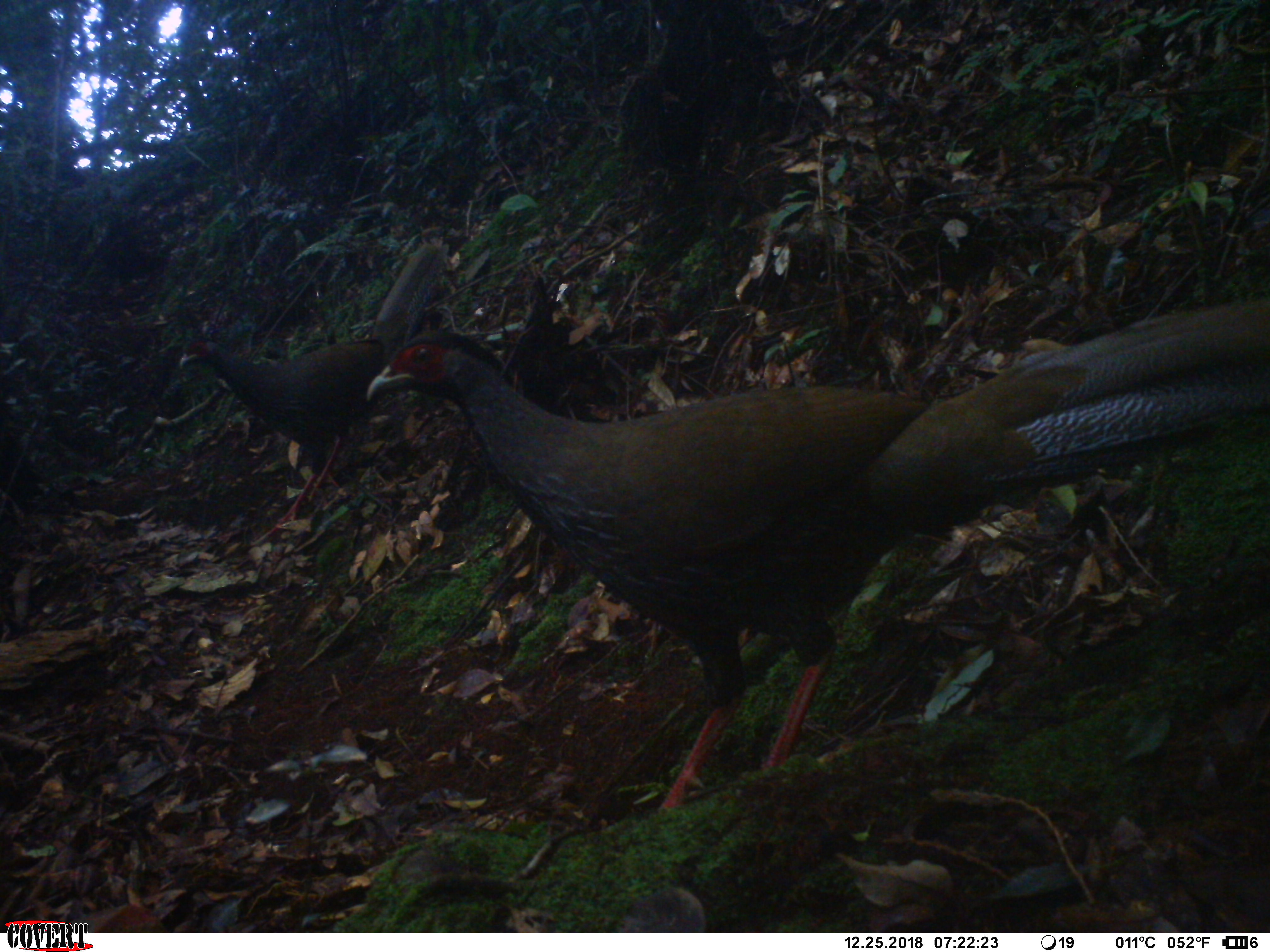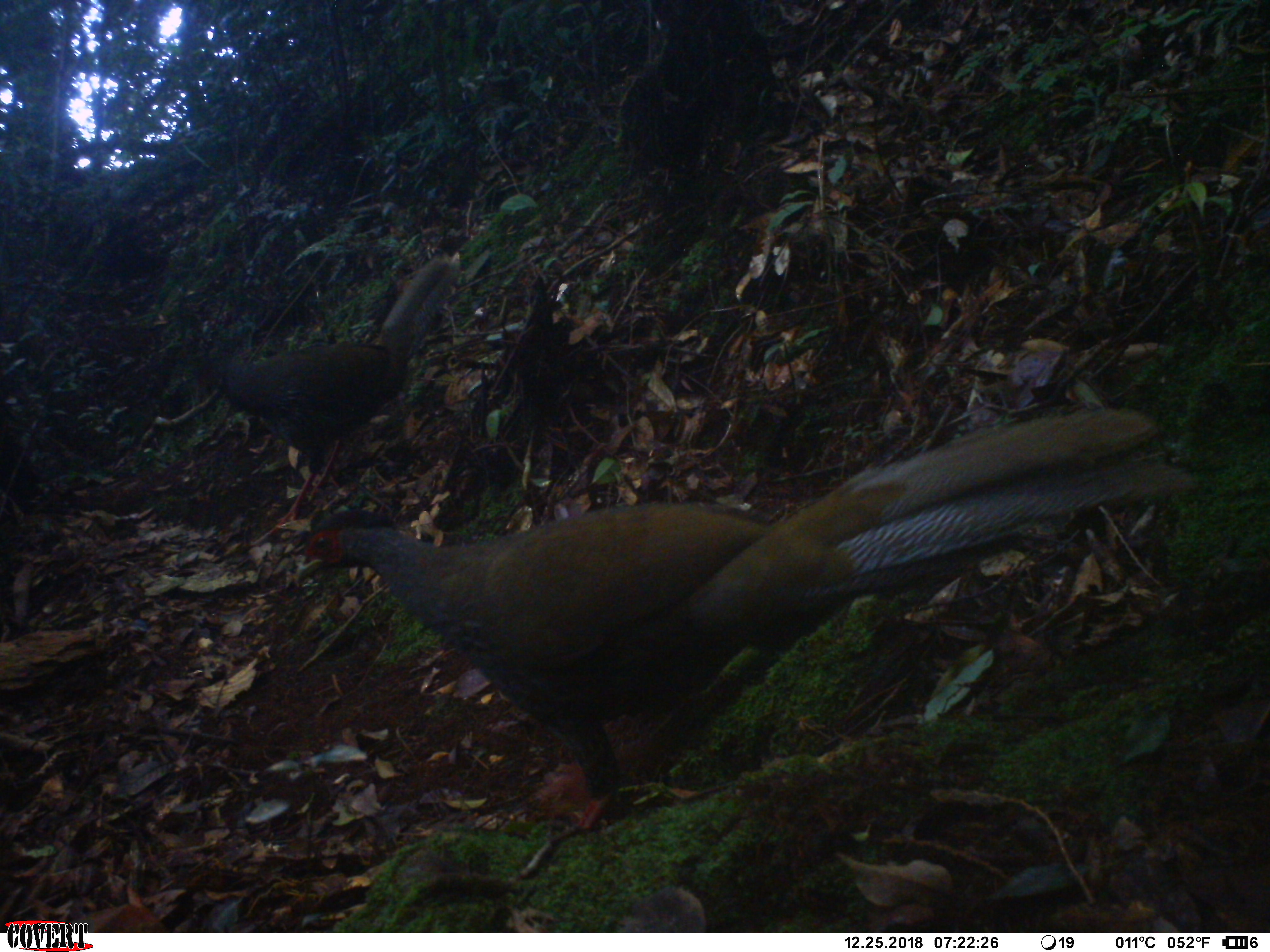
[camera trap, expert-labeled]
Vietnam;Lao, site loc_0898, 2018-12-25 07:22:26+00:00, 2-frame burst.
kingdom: Animalia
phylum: Chordata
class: Aves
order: Galliformes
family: Phasianidae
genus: Lophura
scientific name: Lophura nycthemera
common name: silver pheasant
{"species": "silver pheasant (Lophura nycthemera)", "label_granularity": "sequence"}